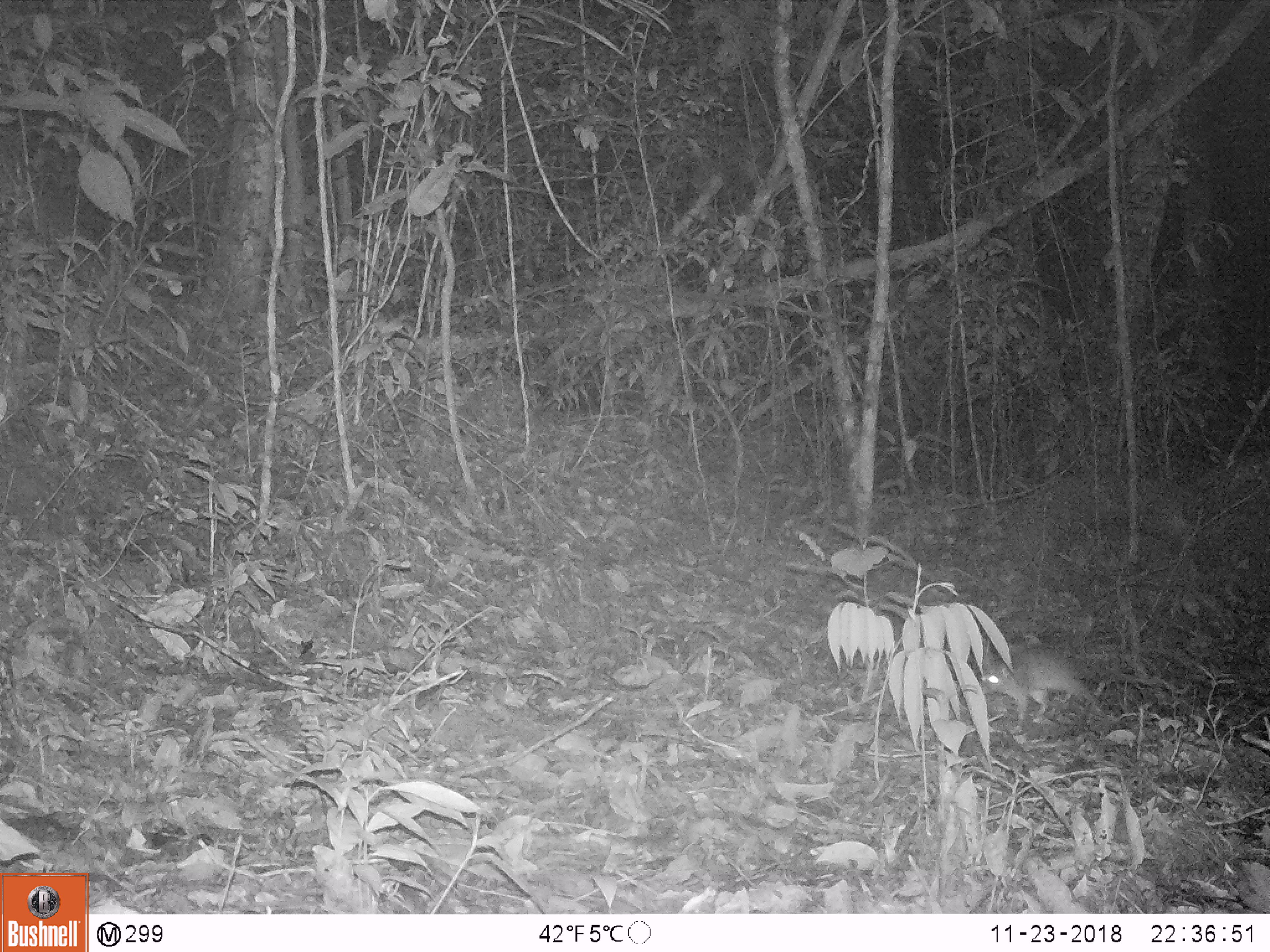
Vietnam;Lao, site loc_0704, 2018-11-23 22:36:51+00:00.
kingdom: Animalia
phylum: Chordata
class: Mammalia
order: Rodentia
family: Muridae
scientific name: Muridae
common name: old-world mice and rats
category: unidentified murid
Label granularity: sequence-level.